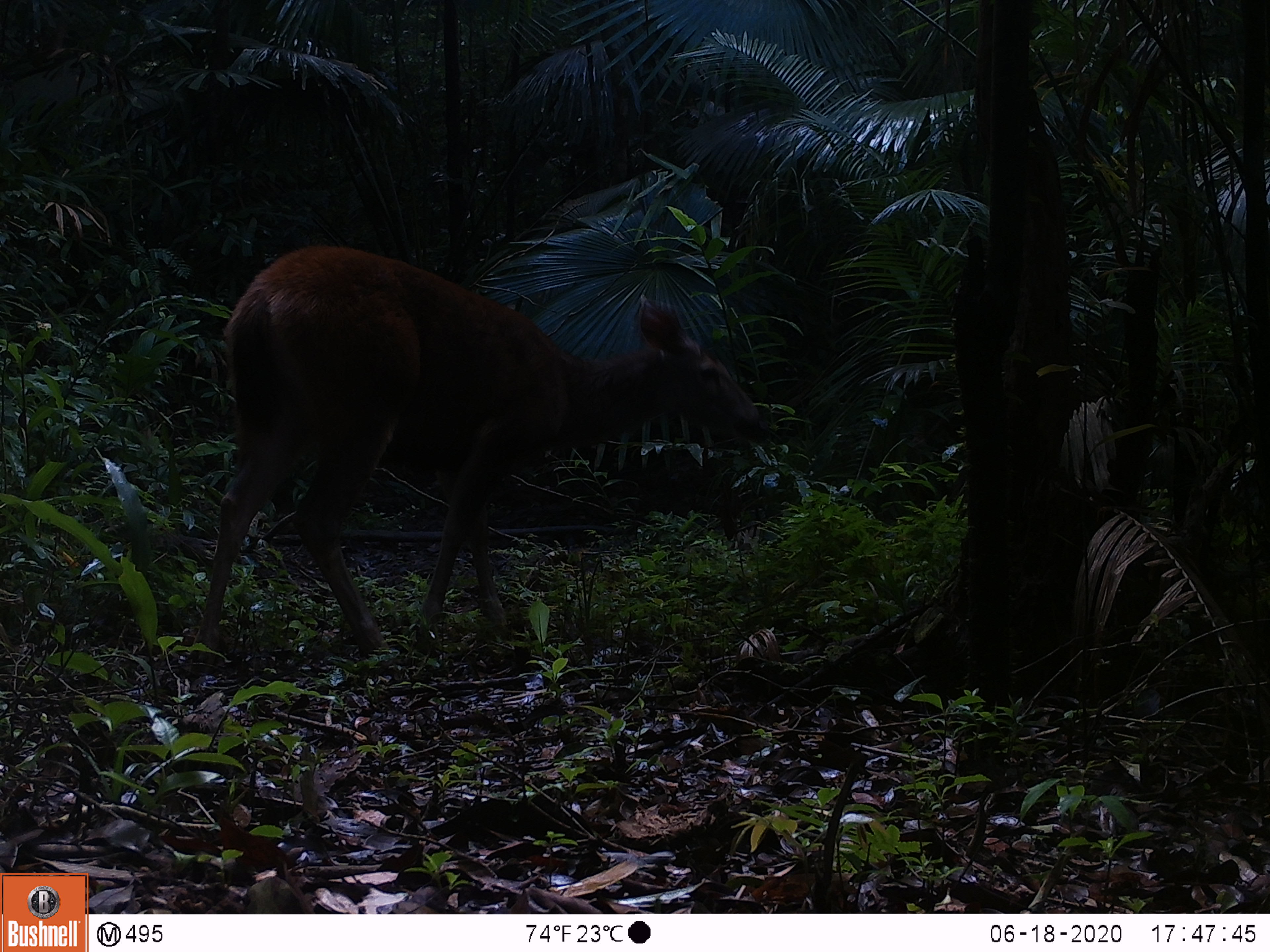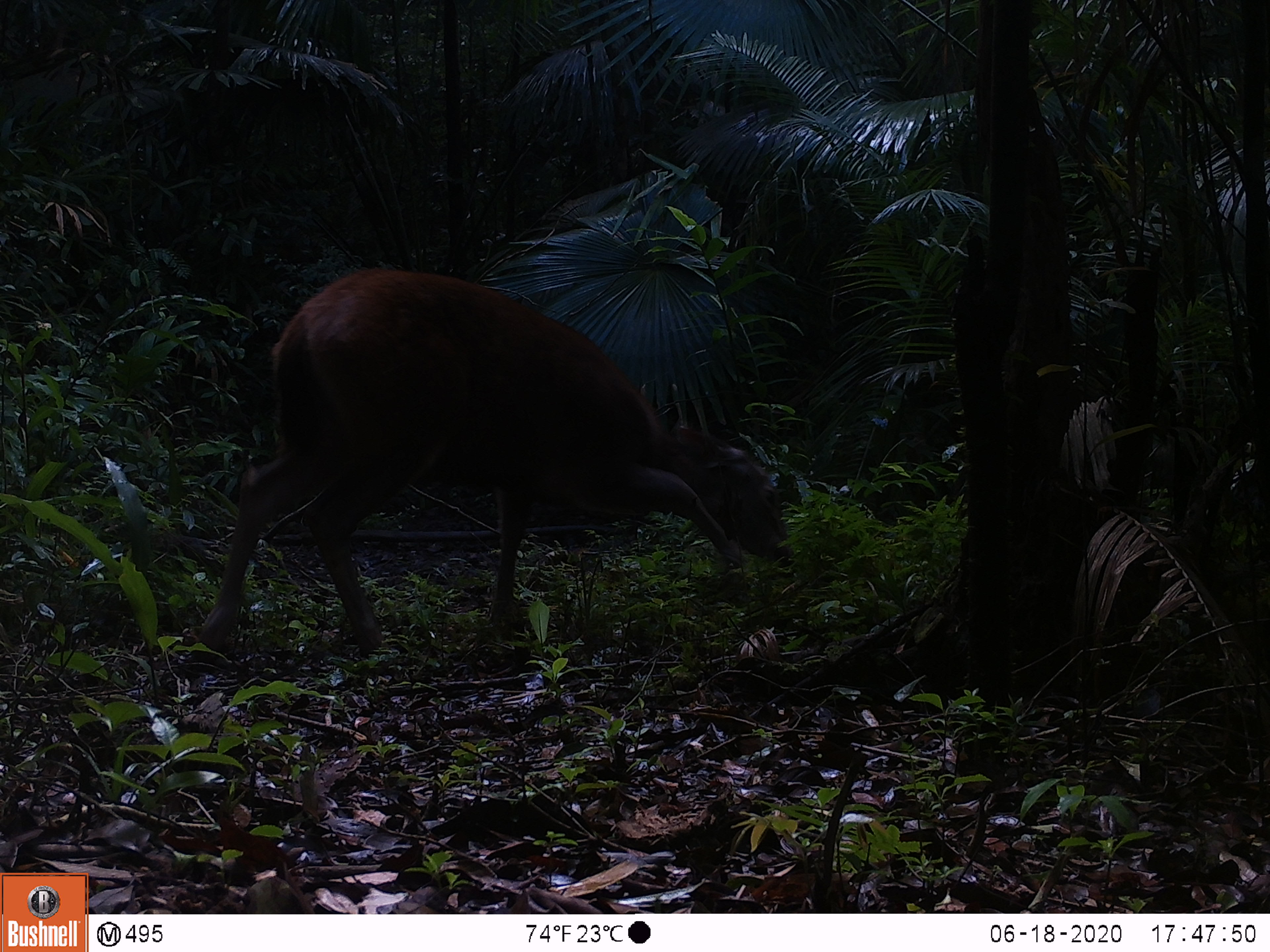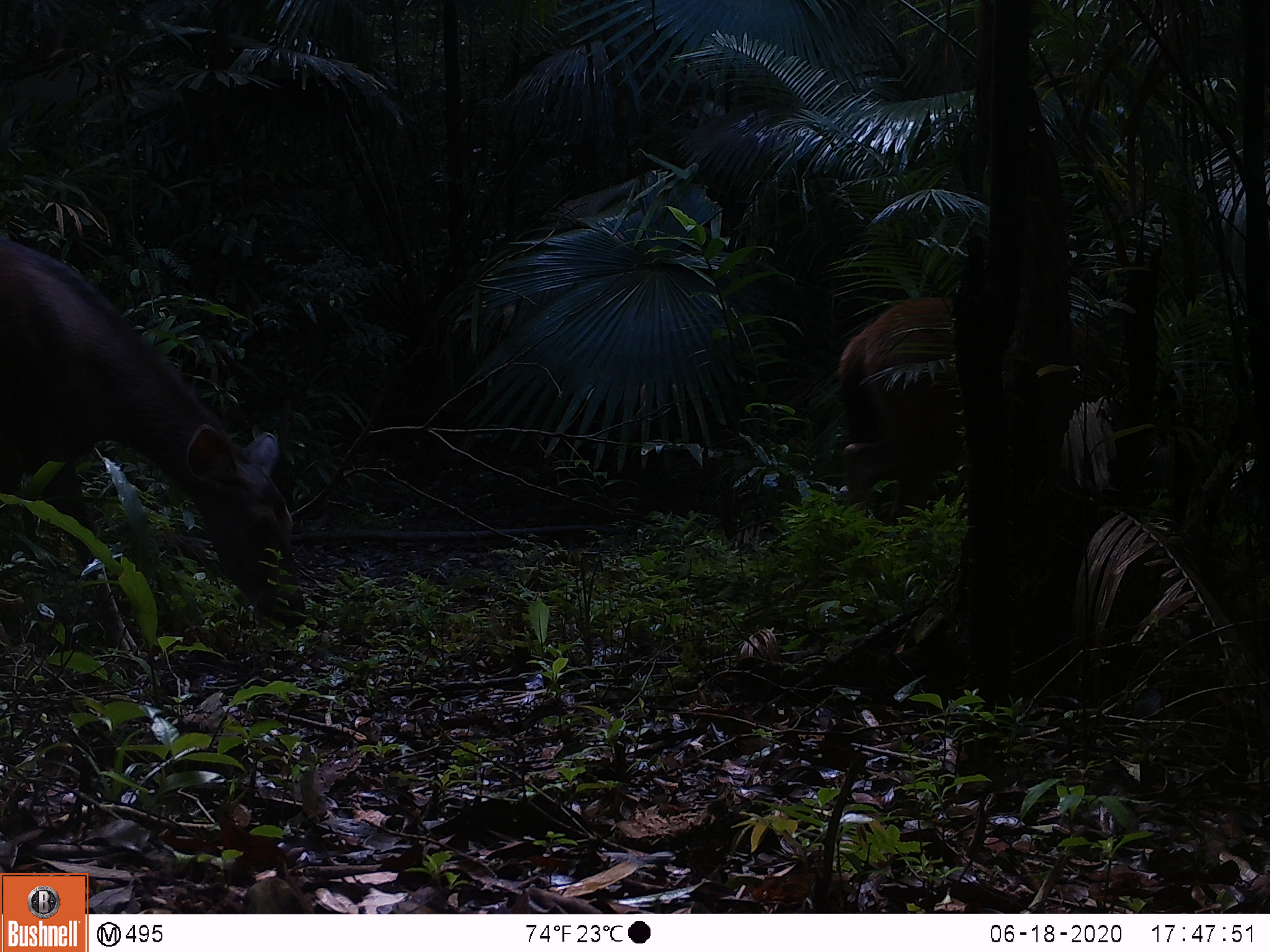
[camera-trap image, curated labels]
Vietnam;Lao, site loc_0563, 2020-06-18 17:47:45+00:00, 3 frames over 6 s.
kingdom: Animalia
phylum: Chordata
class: Mammalia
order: Artiodactyla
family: Cervidae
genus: Rusa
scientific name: Rusa unicolor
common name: sambar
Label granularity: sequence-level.